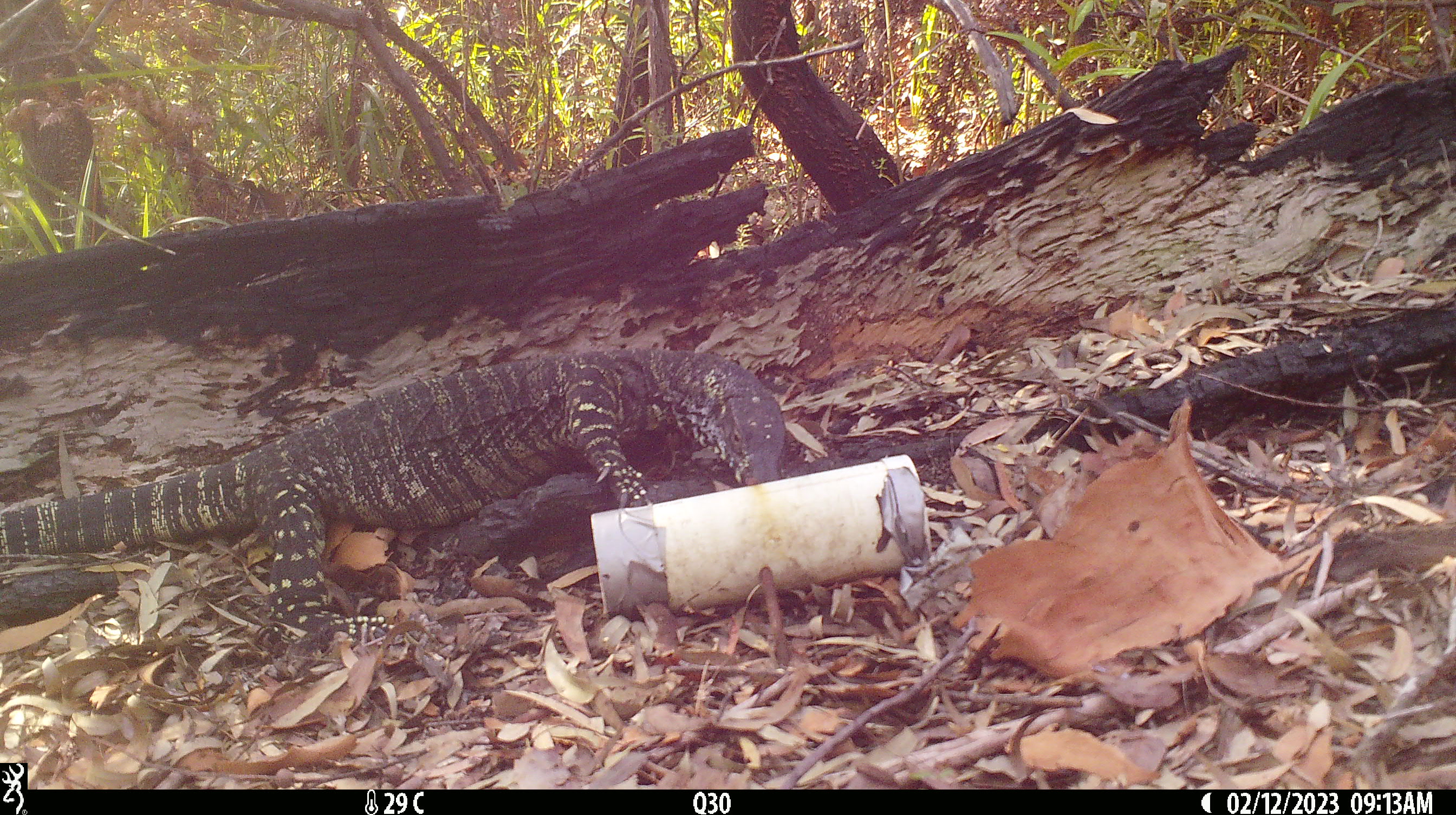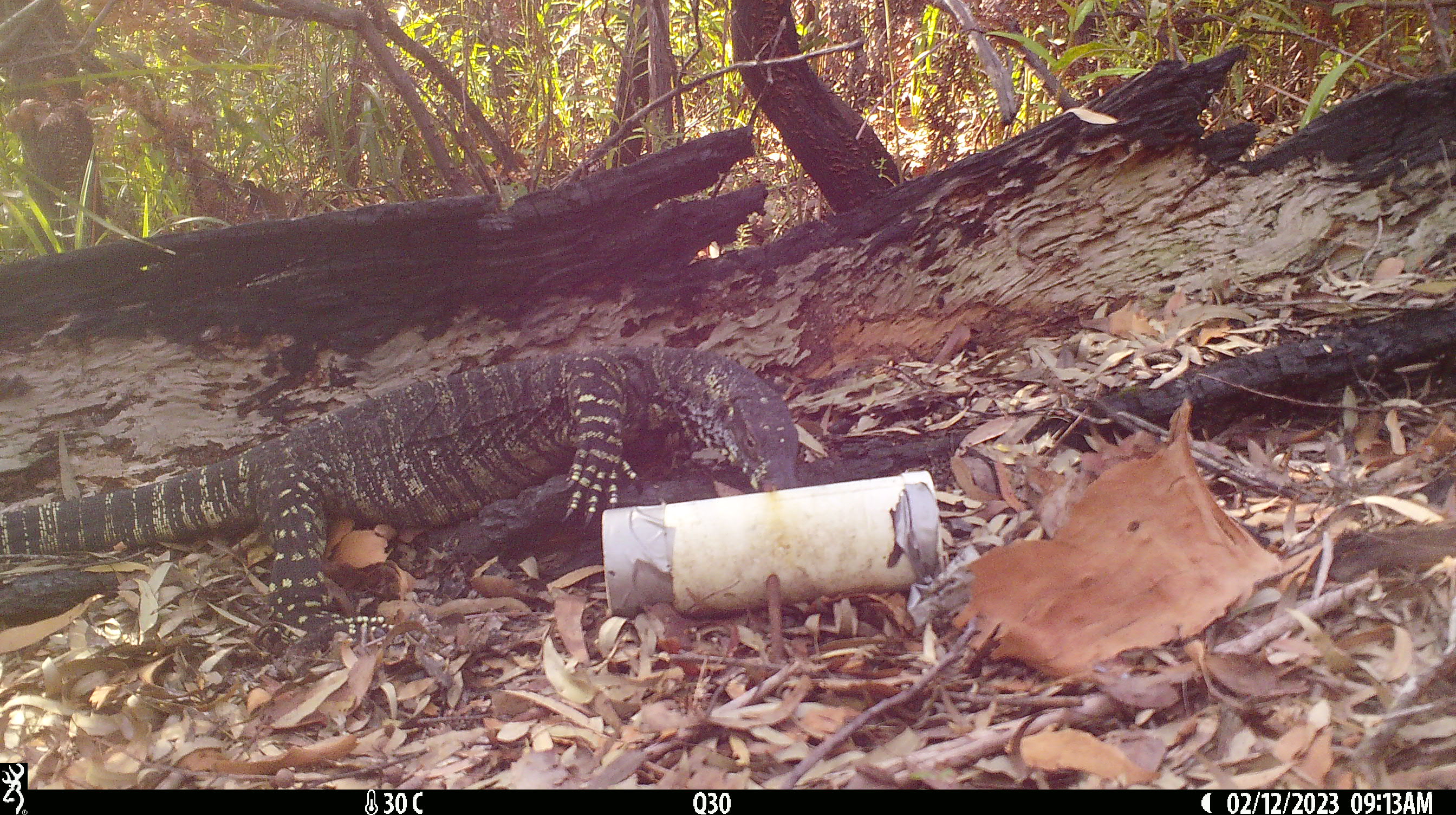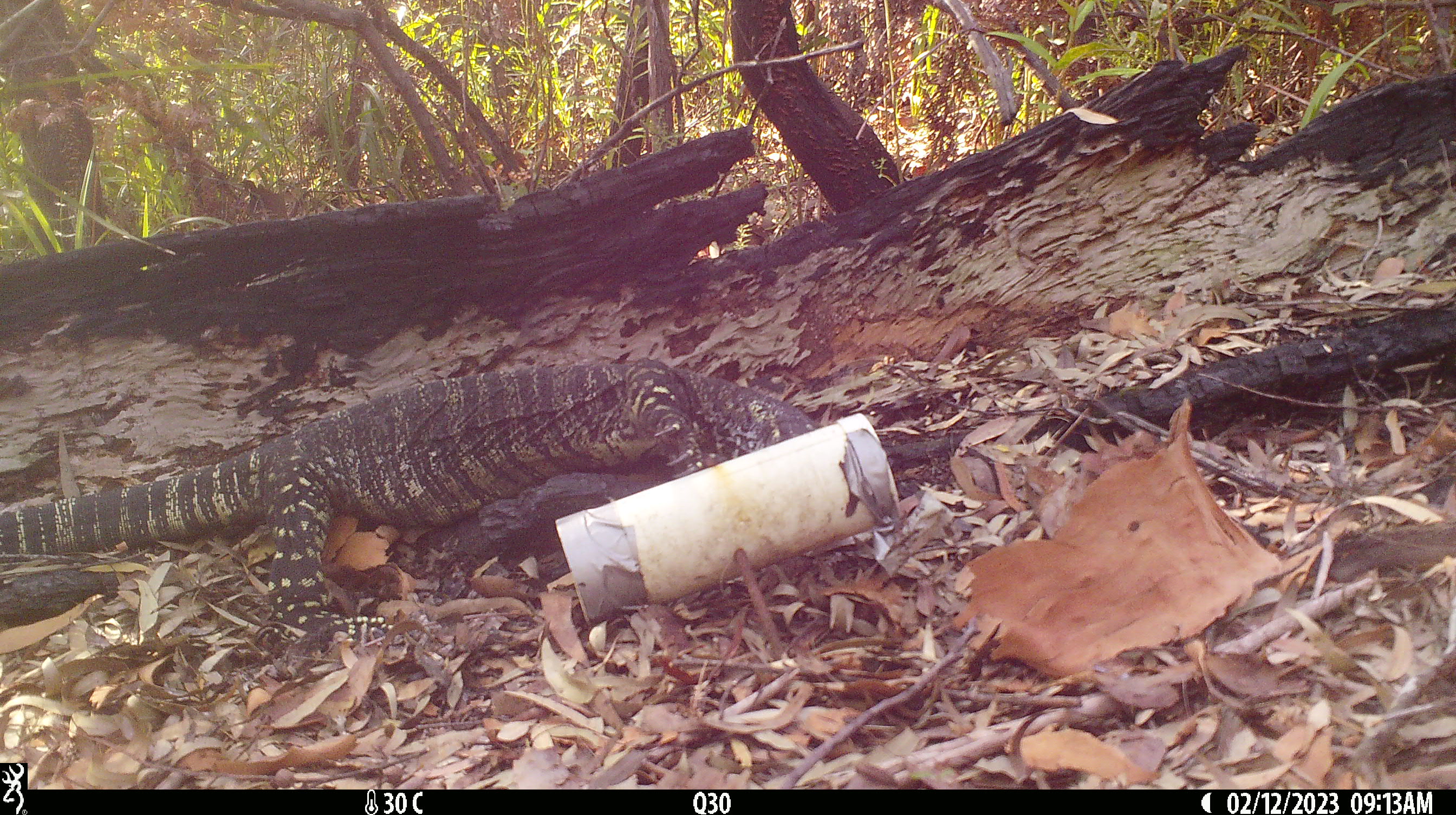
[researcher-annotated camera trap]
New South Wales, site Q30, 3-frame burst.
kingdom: Animalia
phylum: Chordata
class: Reptilia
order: Squamata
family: Varanidae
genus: Varanus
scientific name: Varanus varius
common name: lace monitor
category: goanna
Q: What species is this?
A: Goanna (lace monitor) (Varanus varius).